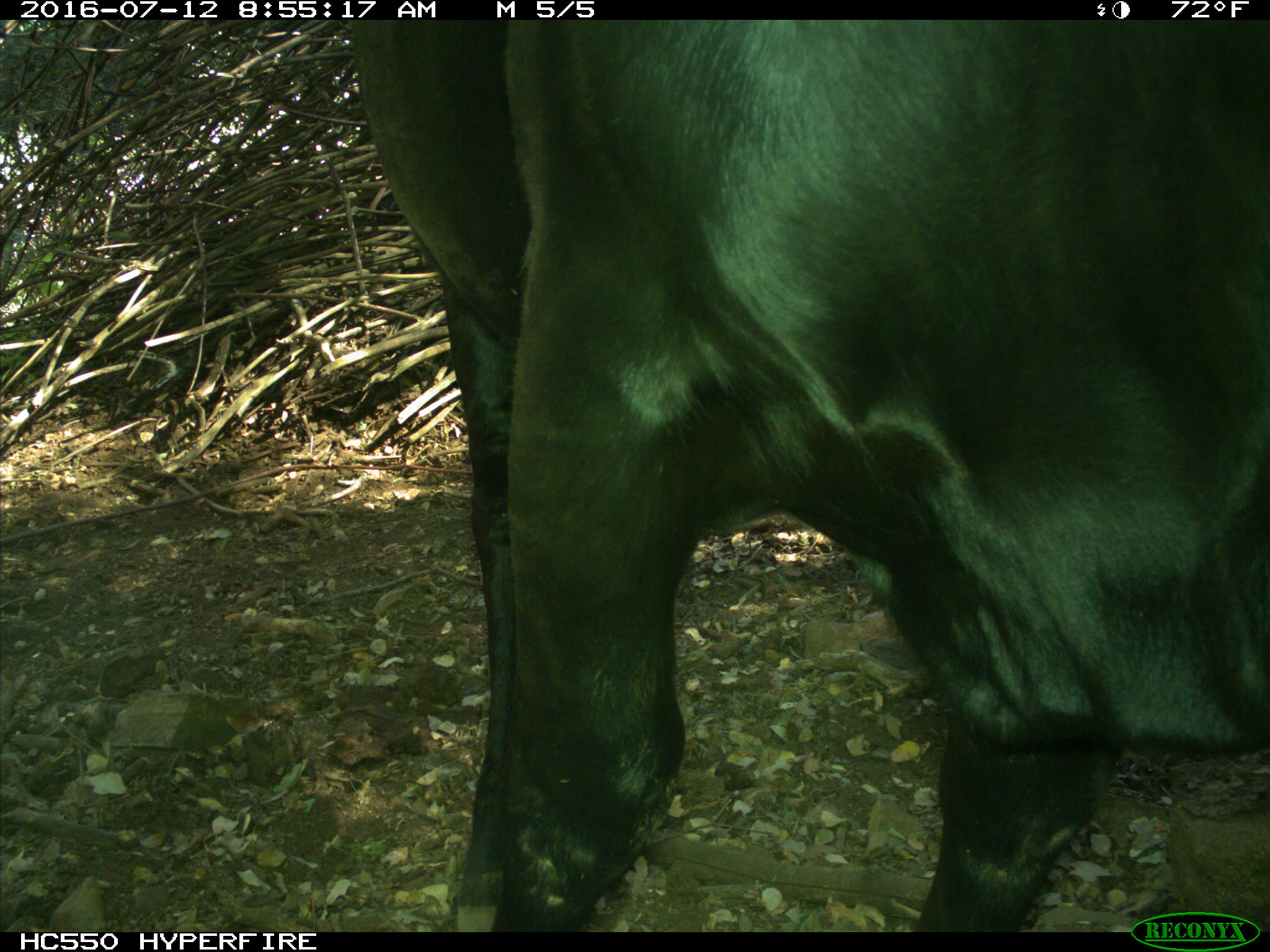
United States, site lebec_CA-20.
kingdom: Animalia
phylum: Chordata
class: Mammalia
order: Artiodactyla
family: Bovidae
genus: Bos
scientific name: Bos taurus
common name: domestic cow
Bos taurus (domestic cow).